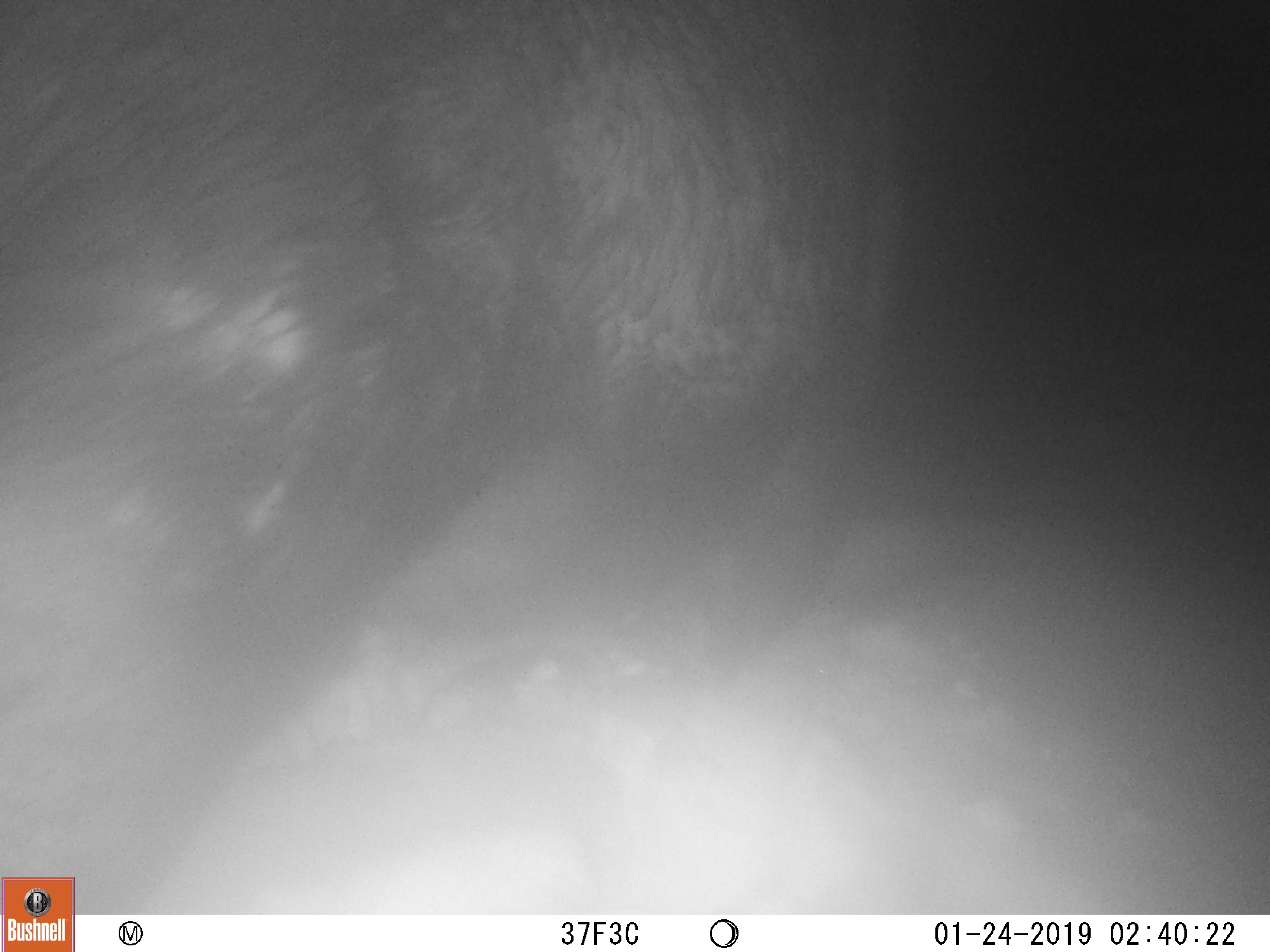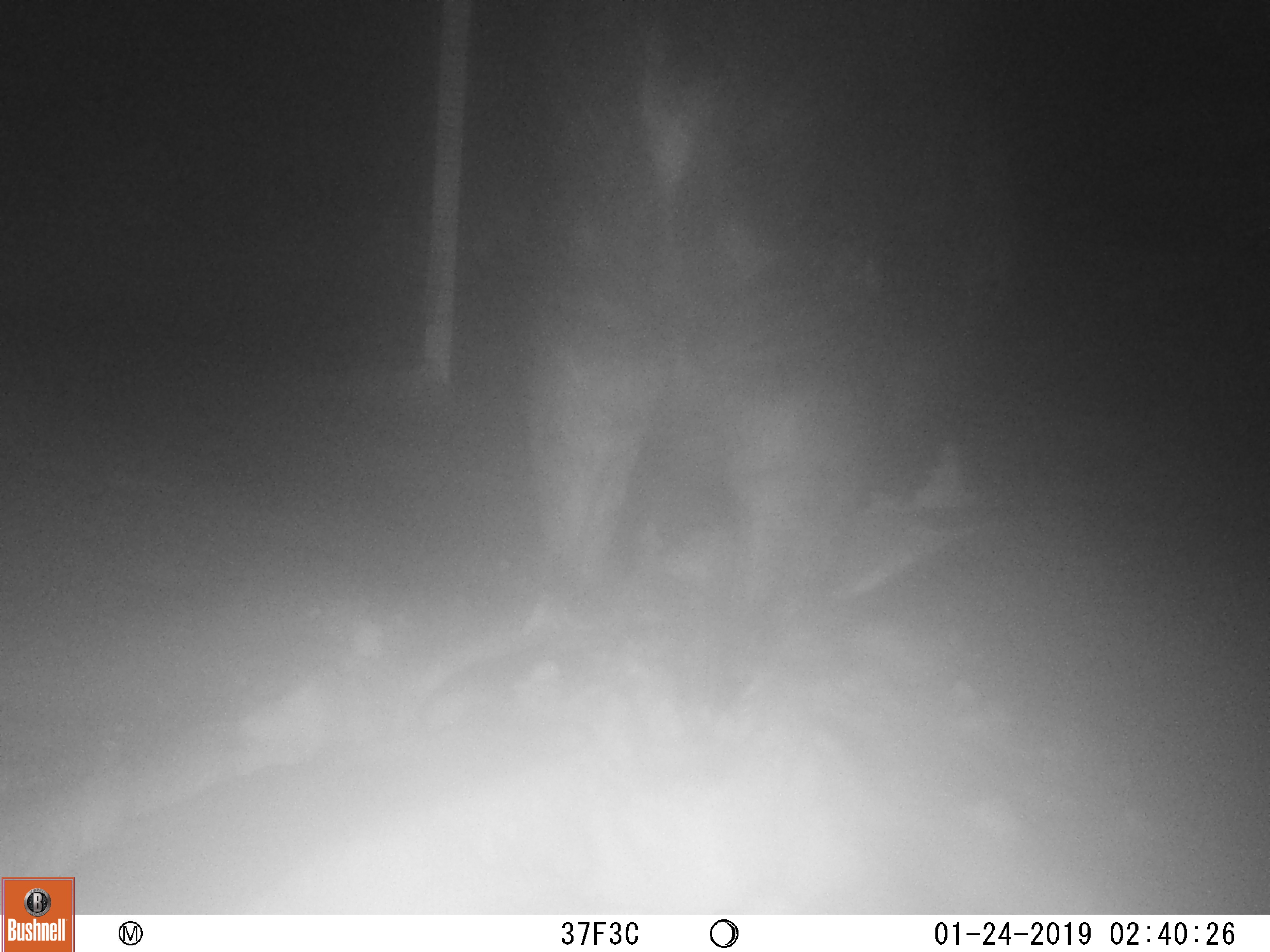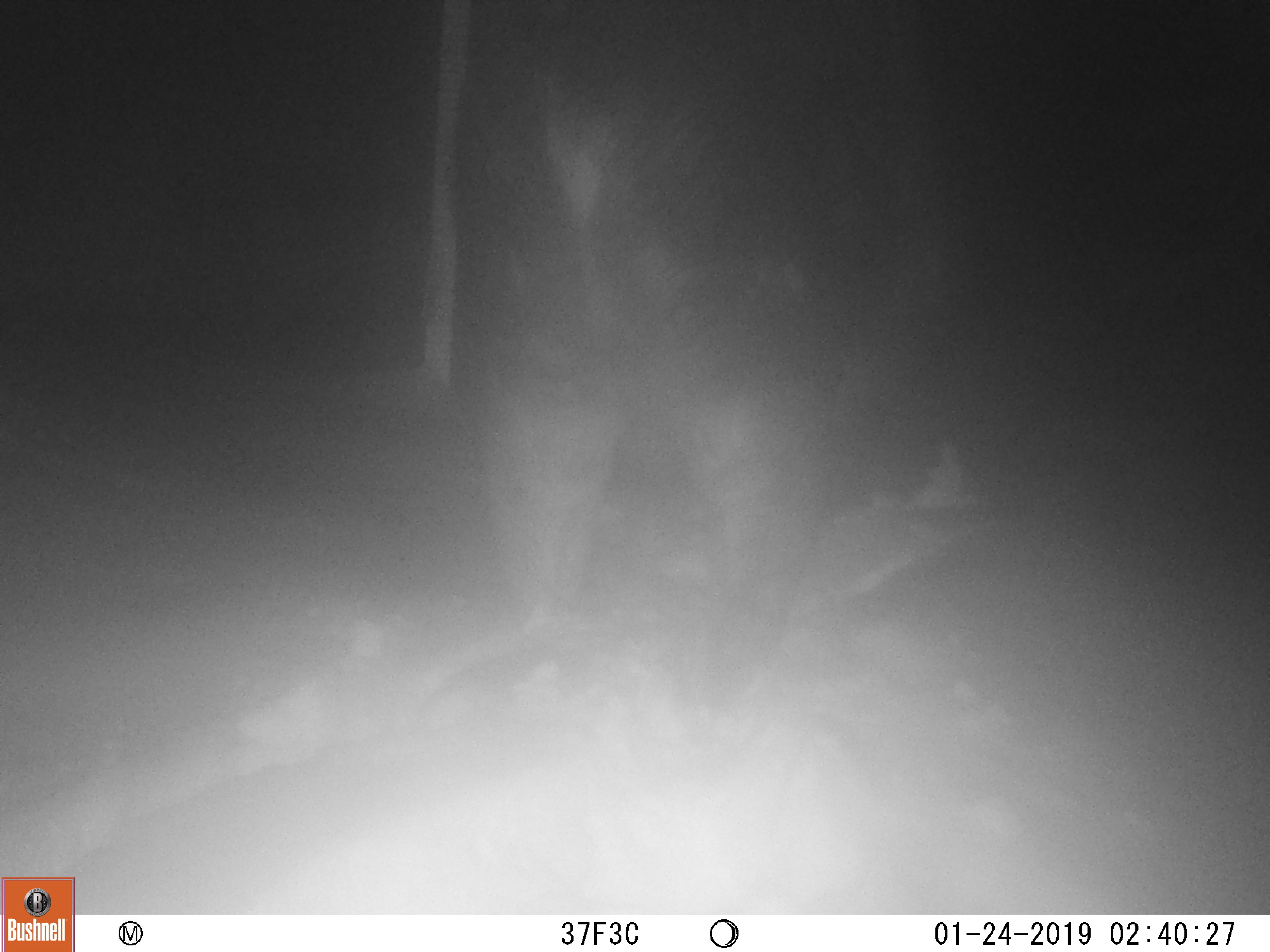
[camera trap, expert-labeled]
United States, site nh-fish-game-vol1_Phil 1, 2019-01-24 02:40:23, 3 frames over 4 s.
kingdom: Animalia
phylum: Chordata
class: Mammalia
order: Artiodactyla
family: Cervidae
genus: Alces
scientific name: Alces alces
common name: moose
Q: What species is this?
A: Moose (Alces alces).